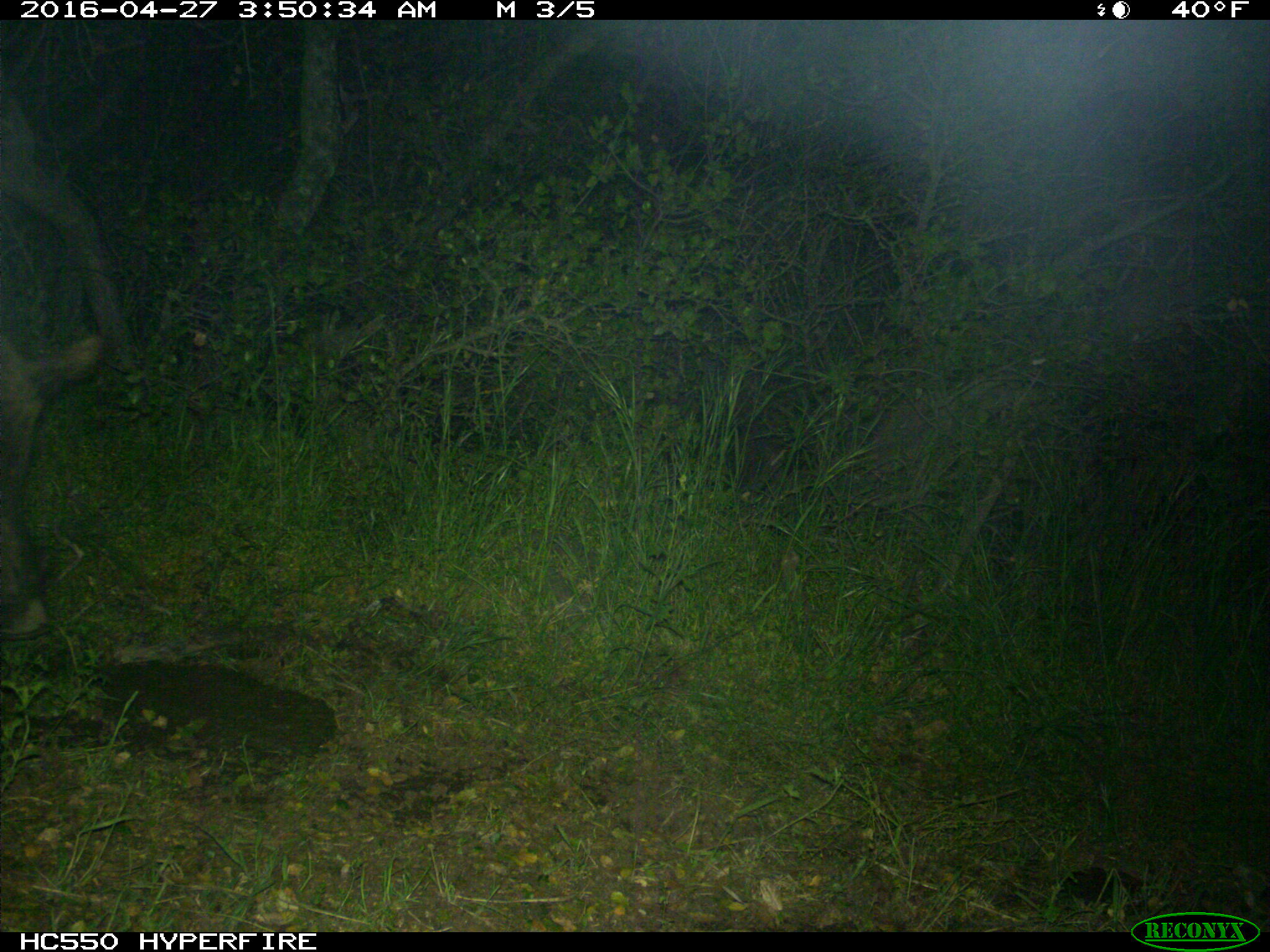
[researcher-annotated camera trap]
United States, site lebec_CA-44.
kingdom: Animalia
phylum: Chordata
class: Mammalia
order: Artiodactyla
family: Suidae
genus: Sus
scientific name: Sus scrofa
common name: wild boar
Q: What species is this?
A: Sus scrofa (wild boar).